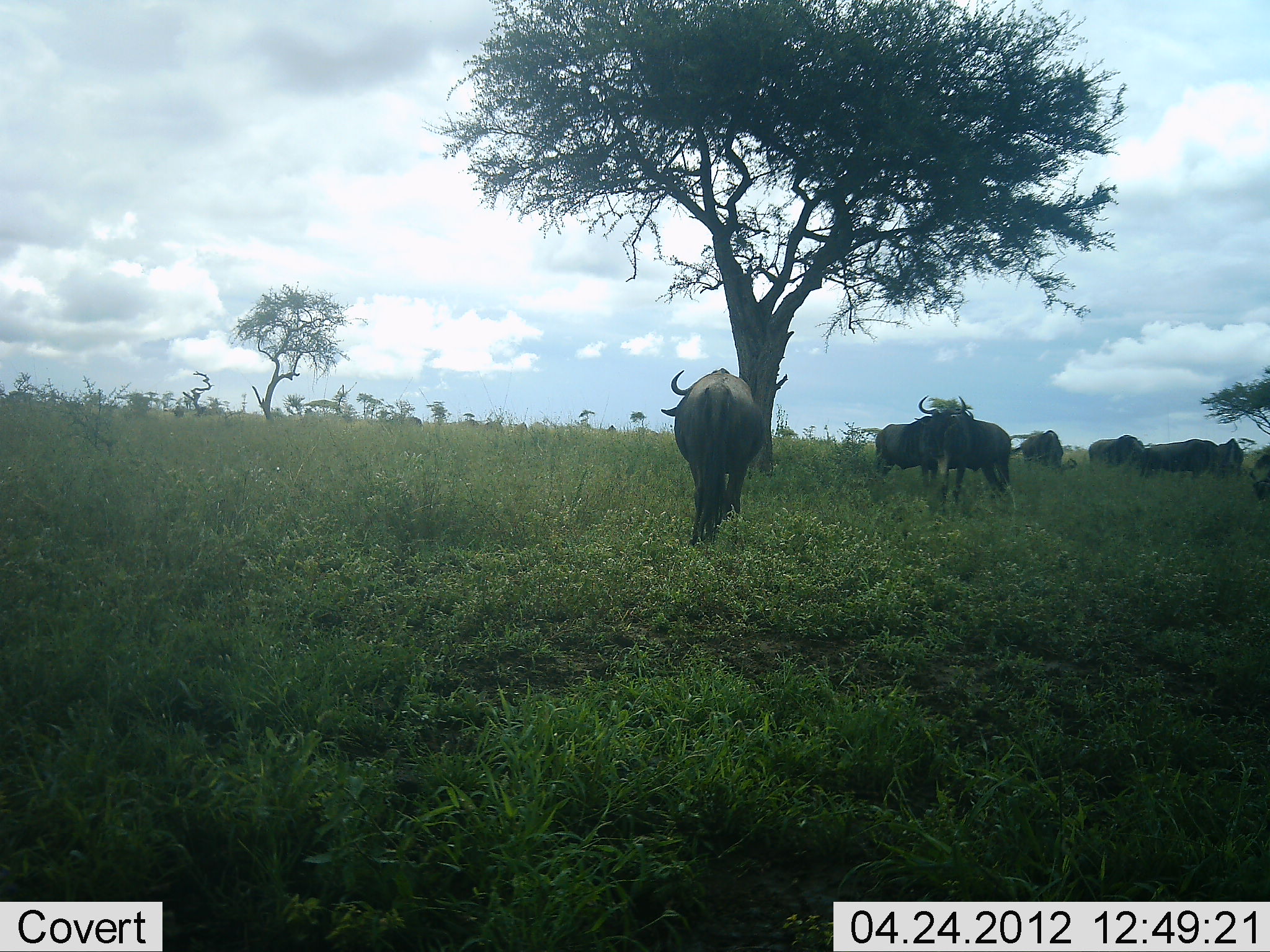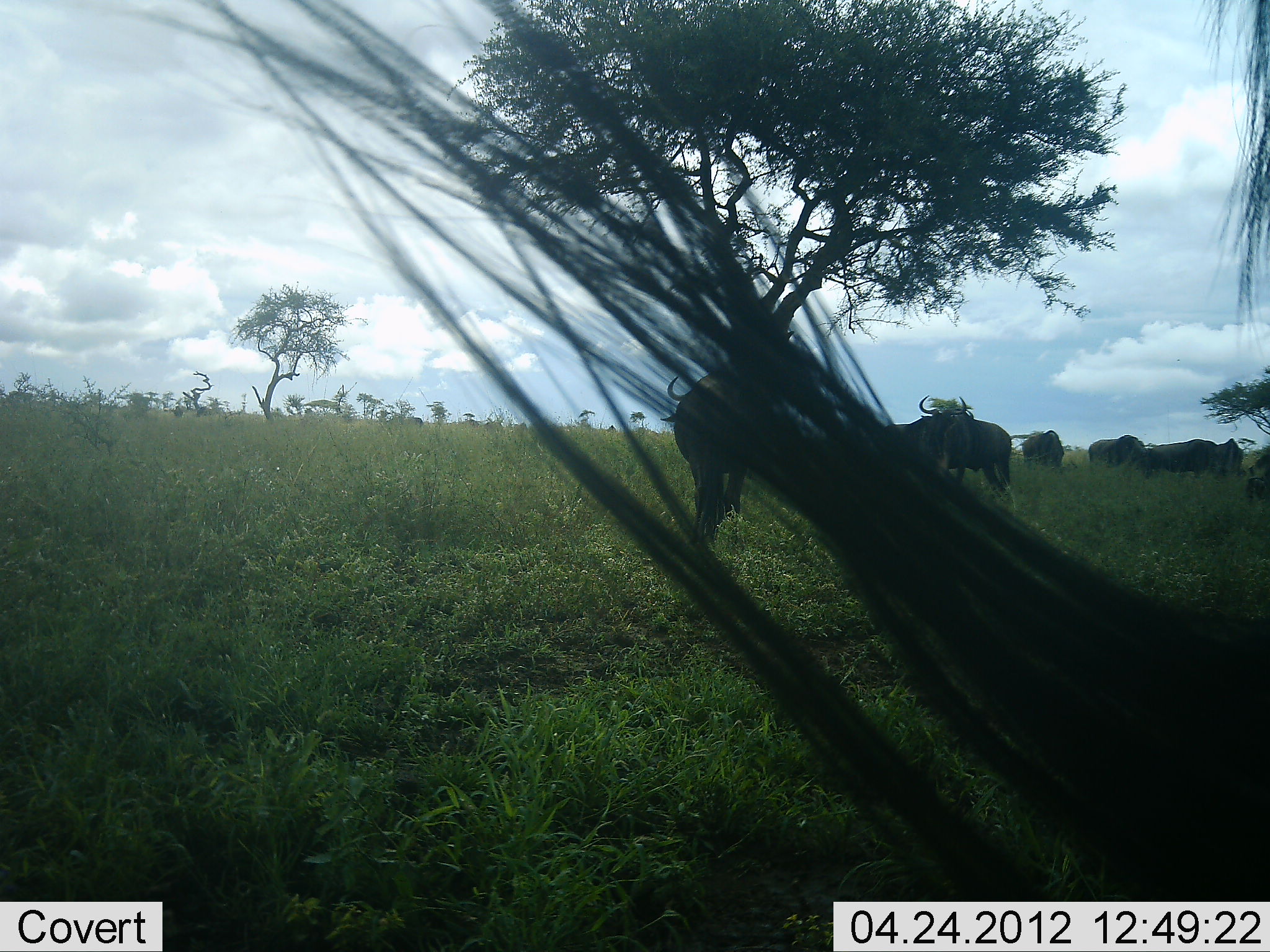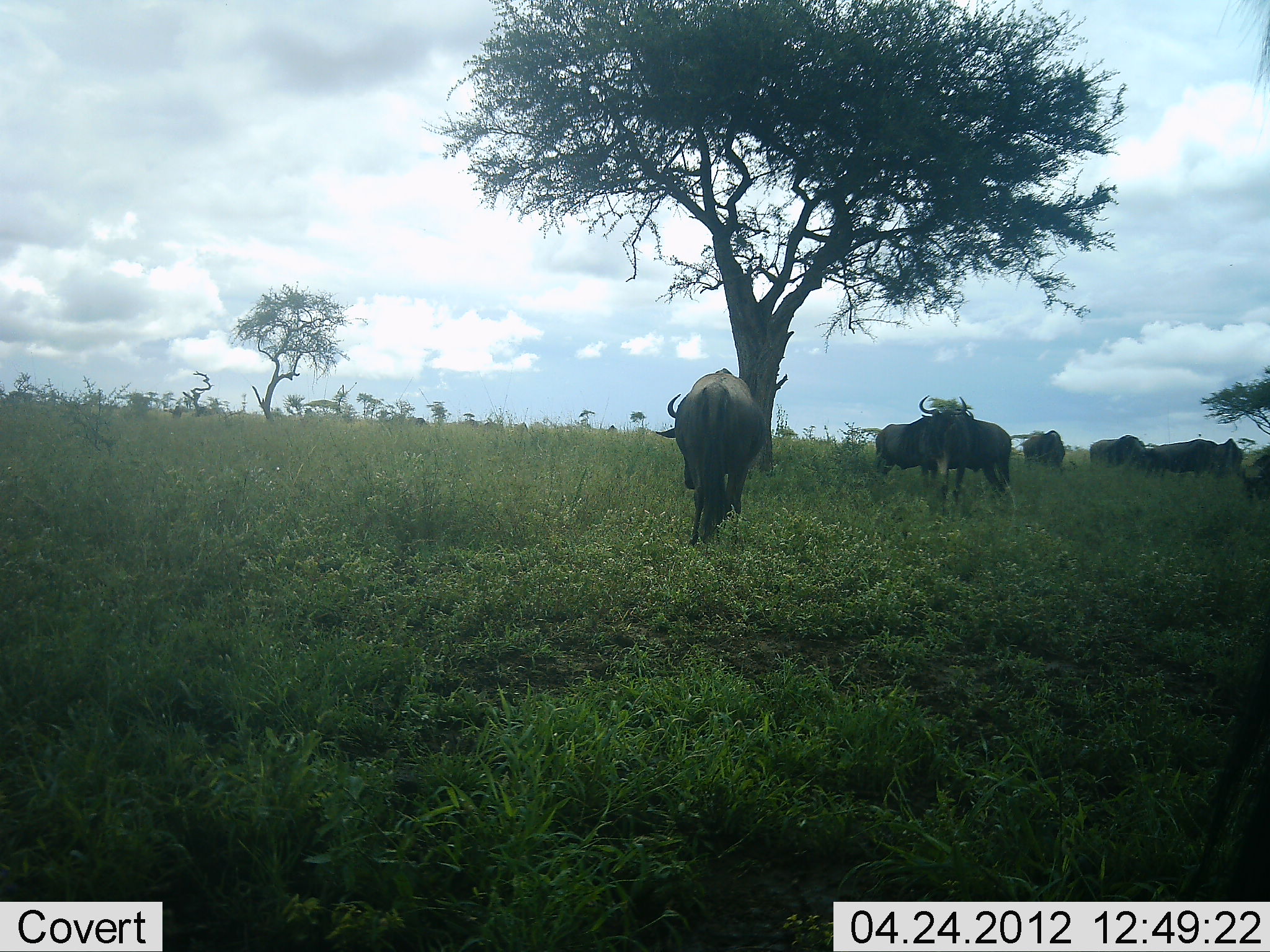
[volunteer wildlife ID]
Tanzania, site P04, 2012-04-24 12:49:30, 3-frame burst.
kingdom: Animalia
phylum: Chordata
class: Mammalia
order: Artiodactyla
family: Bovidae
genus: Connochaetes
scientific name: Connochaetes taurinus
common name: blue wildebeest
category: wildebeest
Wildebeest (blue wildebeest) (Connochaetes taurinus), count 8. Behavior (volunteer vote fractions): standing 61%, resting 6%, moving 22%, interacting 0%. Young present (vote fraction): 0%. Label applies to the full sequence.